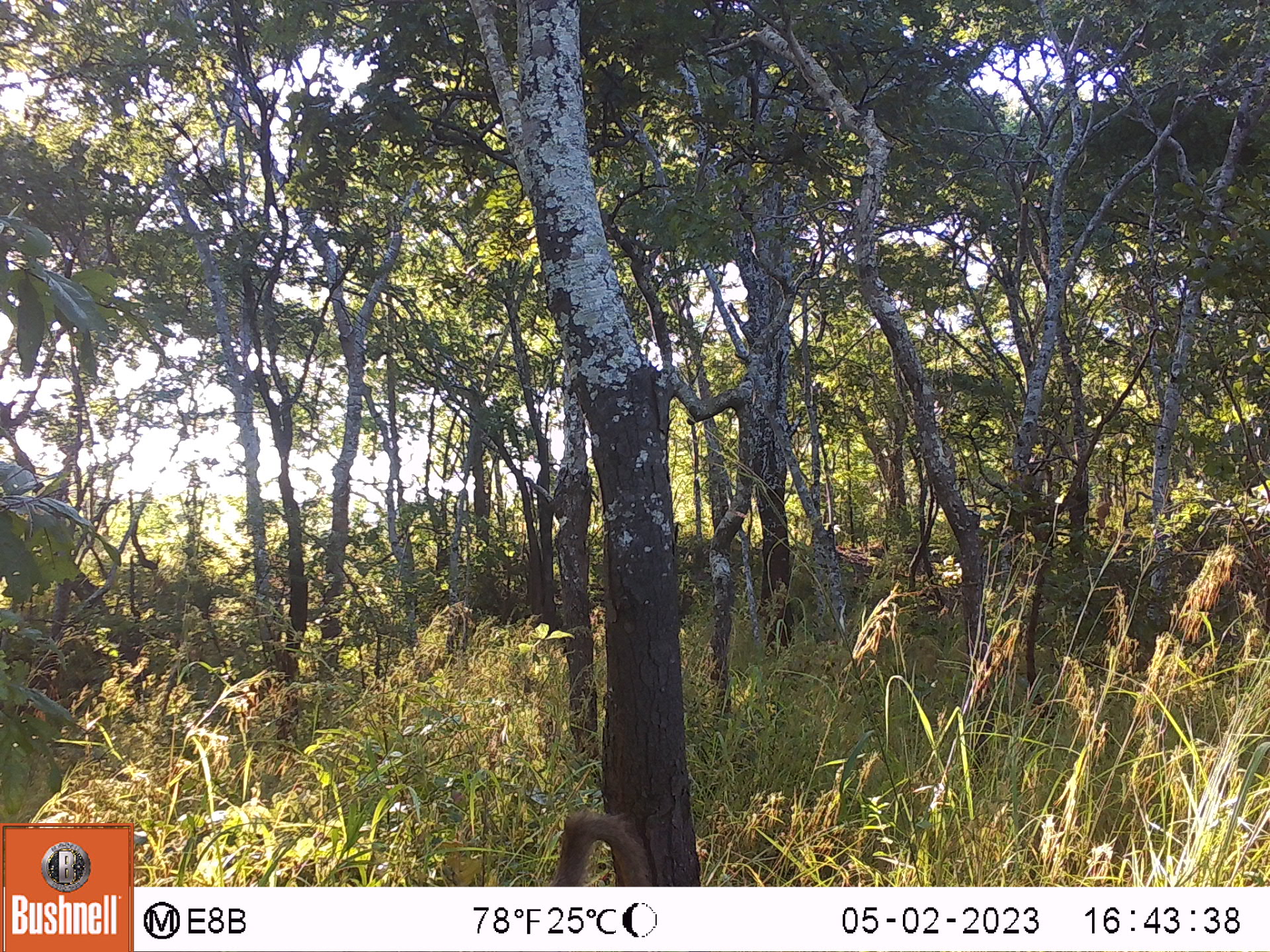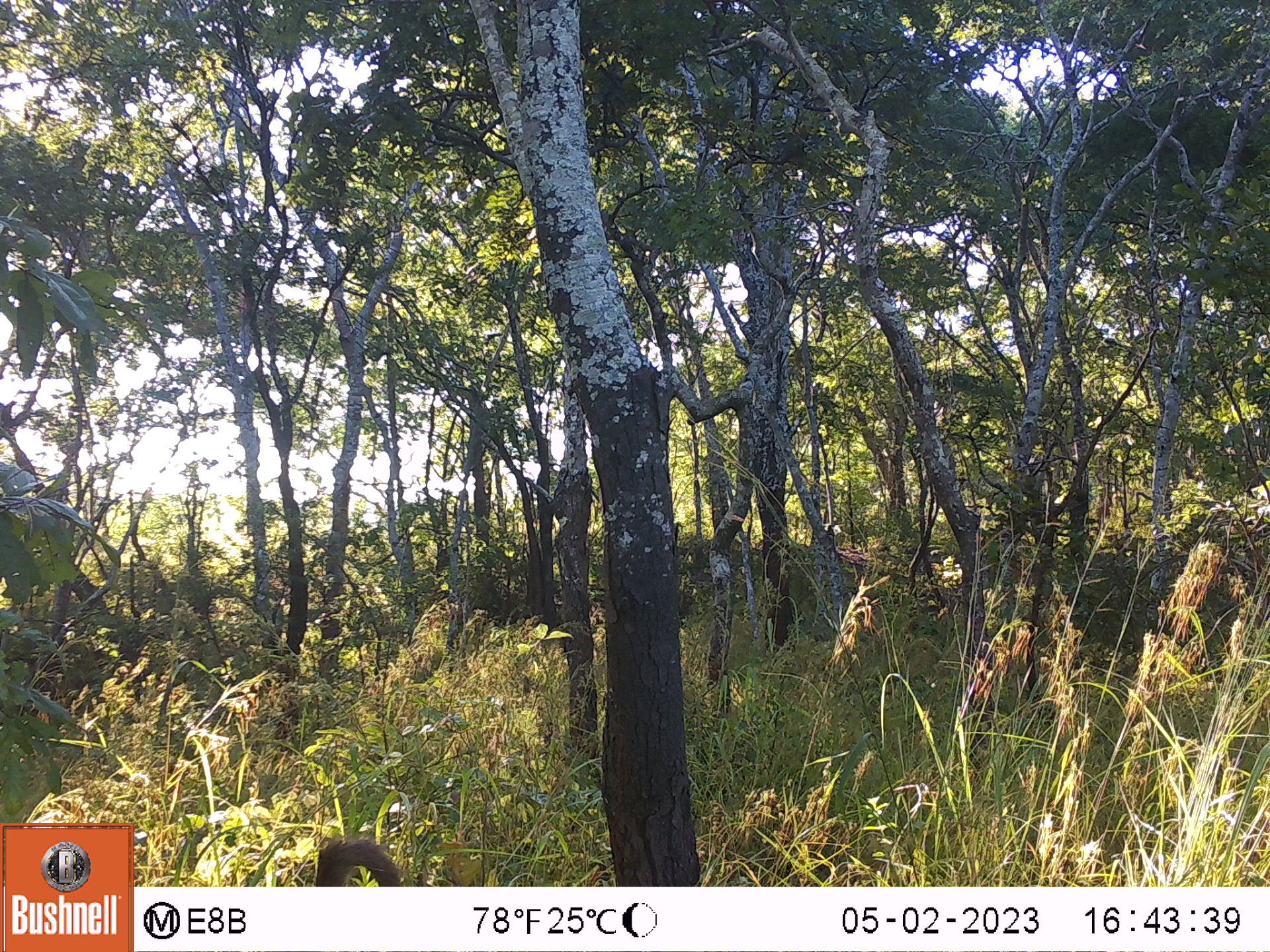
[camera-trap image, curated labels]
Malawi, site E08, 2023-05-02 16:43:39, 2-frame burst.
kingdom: Animalia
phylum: Chordata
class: Mammalia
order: Primates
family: Cercopithecidae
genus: Papio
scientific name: Papio cynocephalus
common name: yellow baboon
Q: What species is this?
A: Yellow baboon (Papio cynocephalus).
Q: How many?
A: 1.